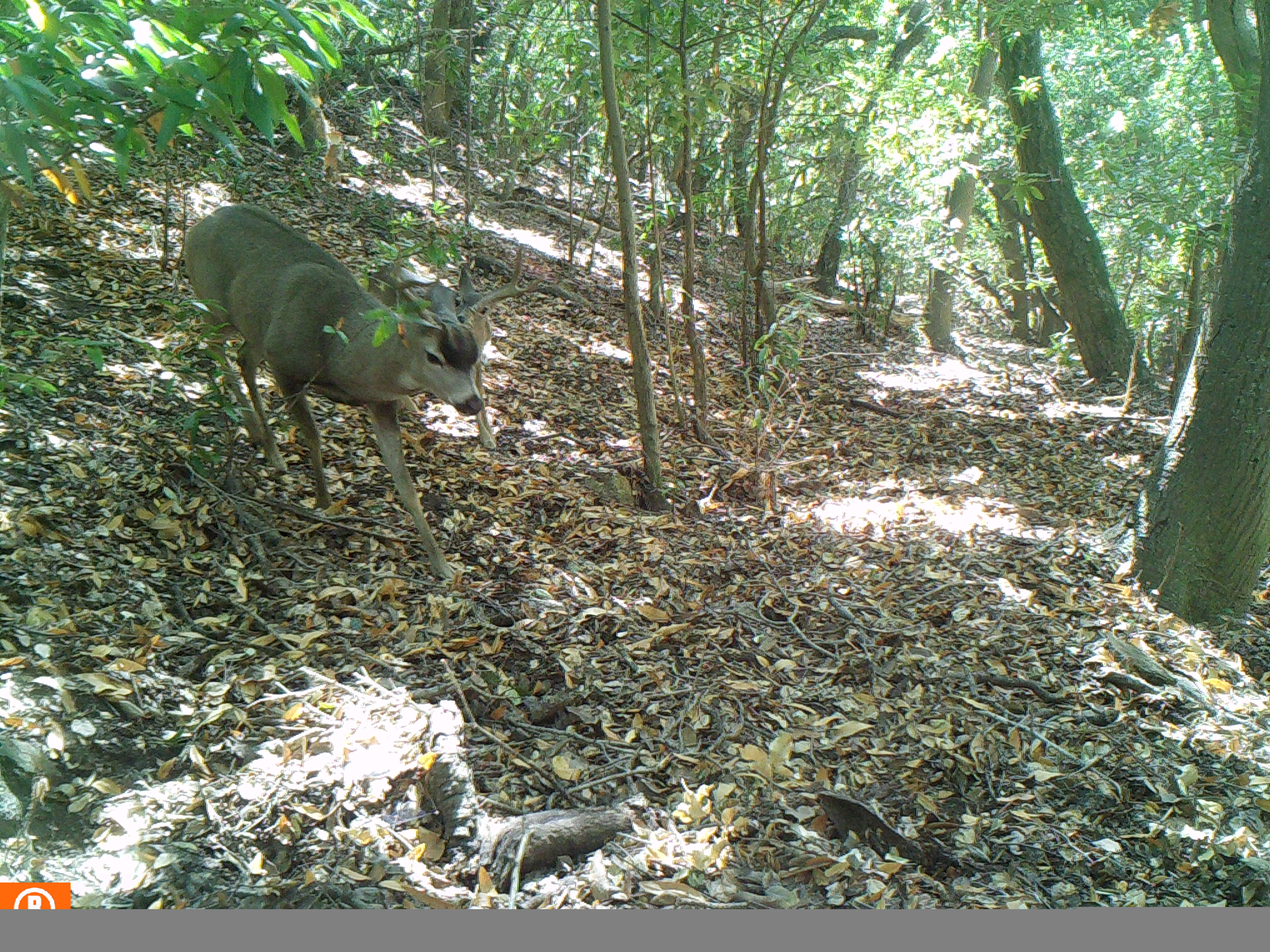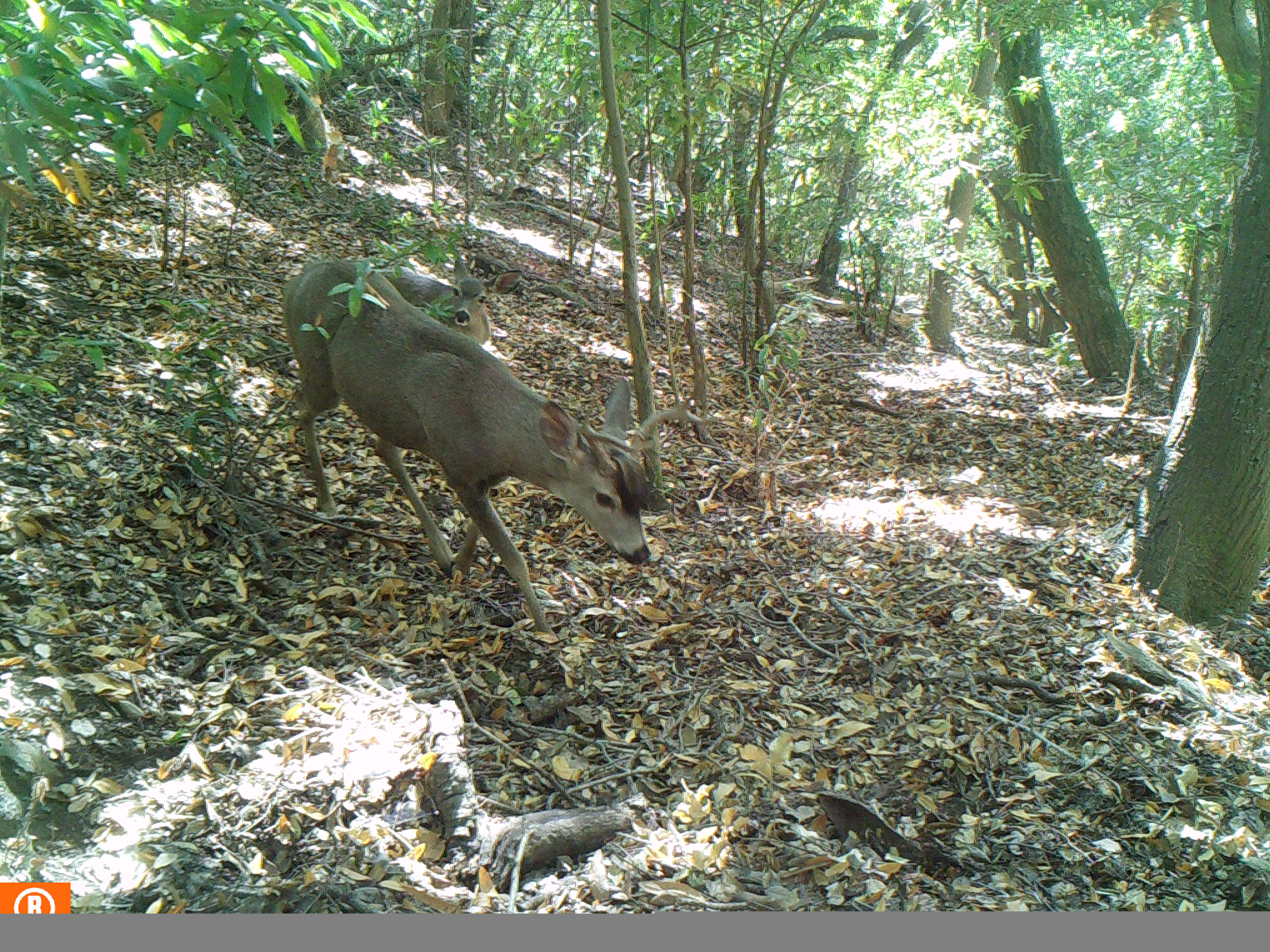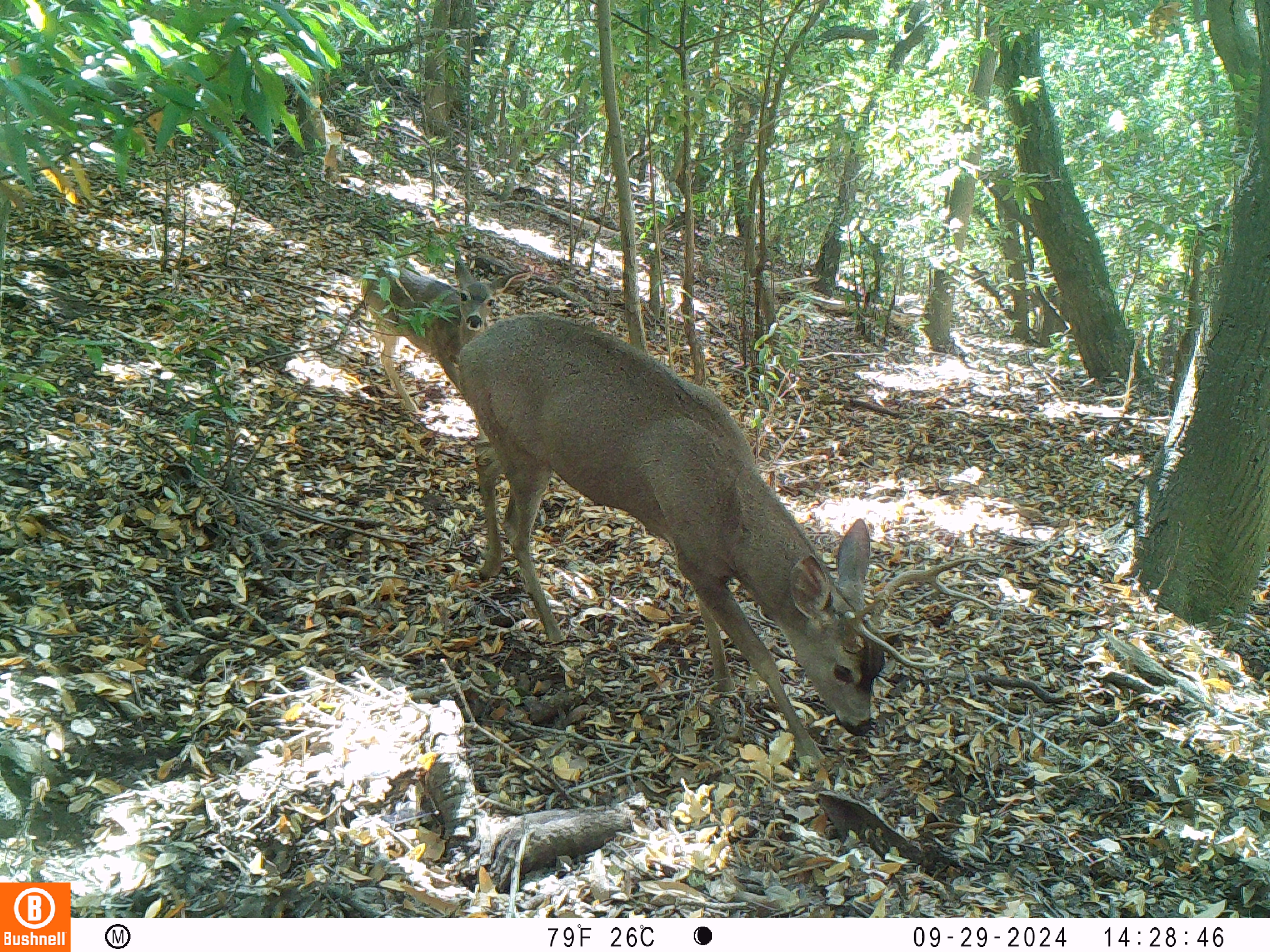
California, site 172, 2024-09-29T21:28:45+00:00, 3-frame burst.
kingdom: Animalia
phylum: Chordata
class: Mammalia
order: Artiodactyla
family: Cervidae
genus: Odocoileus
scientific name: Odocoileus hemionus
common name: mule deer